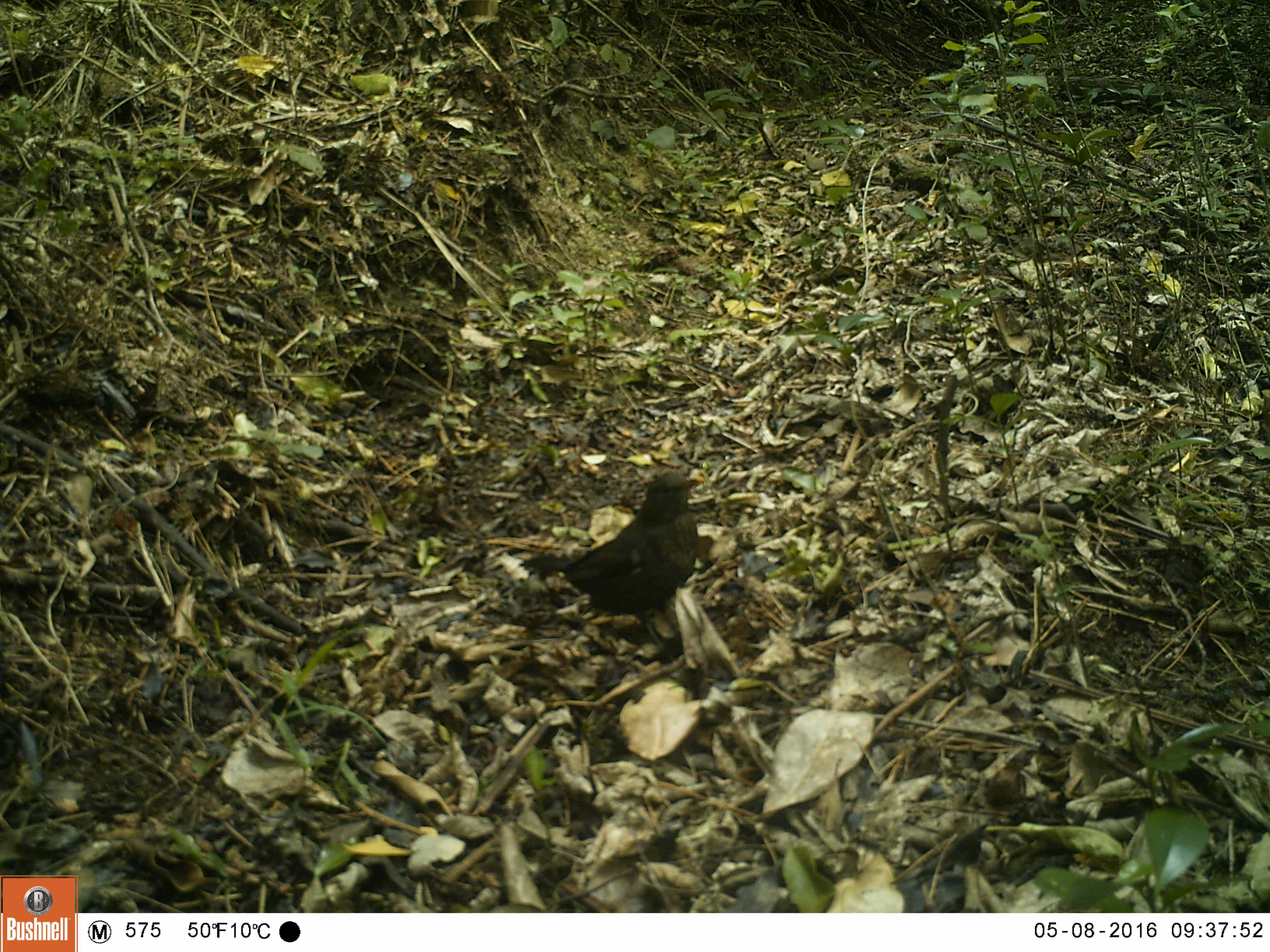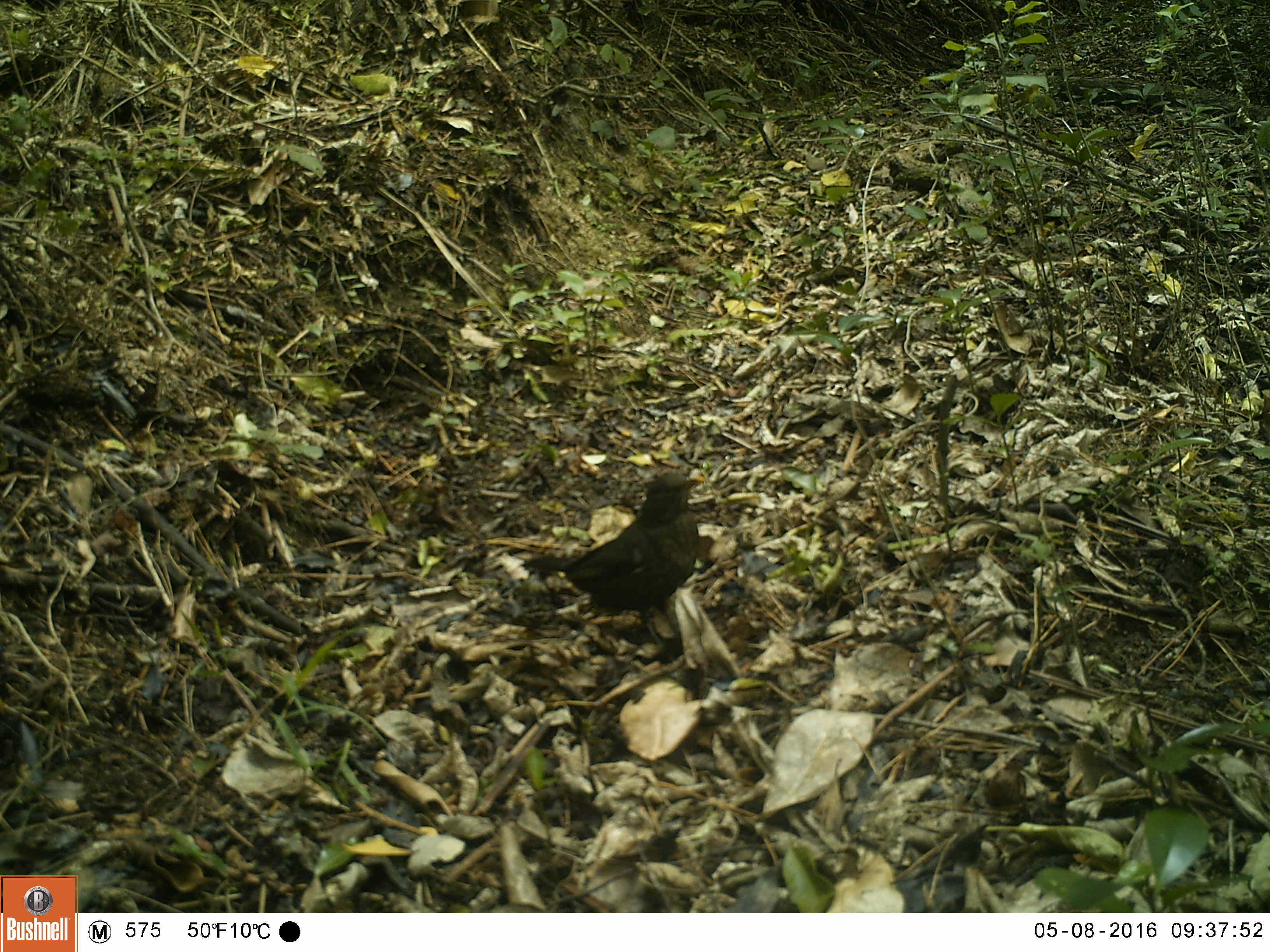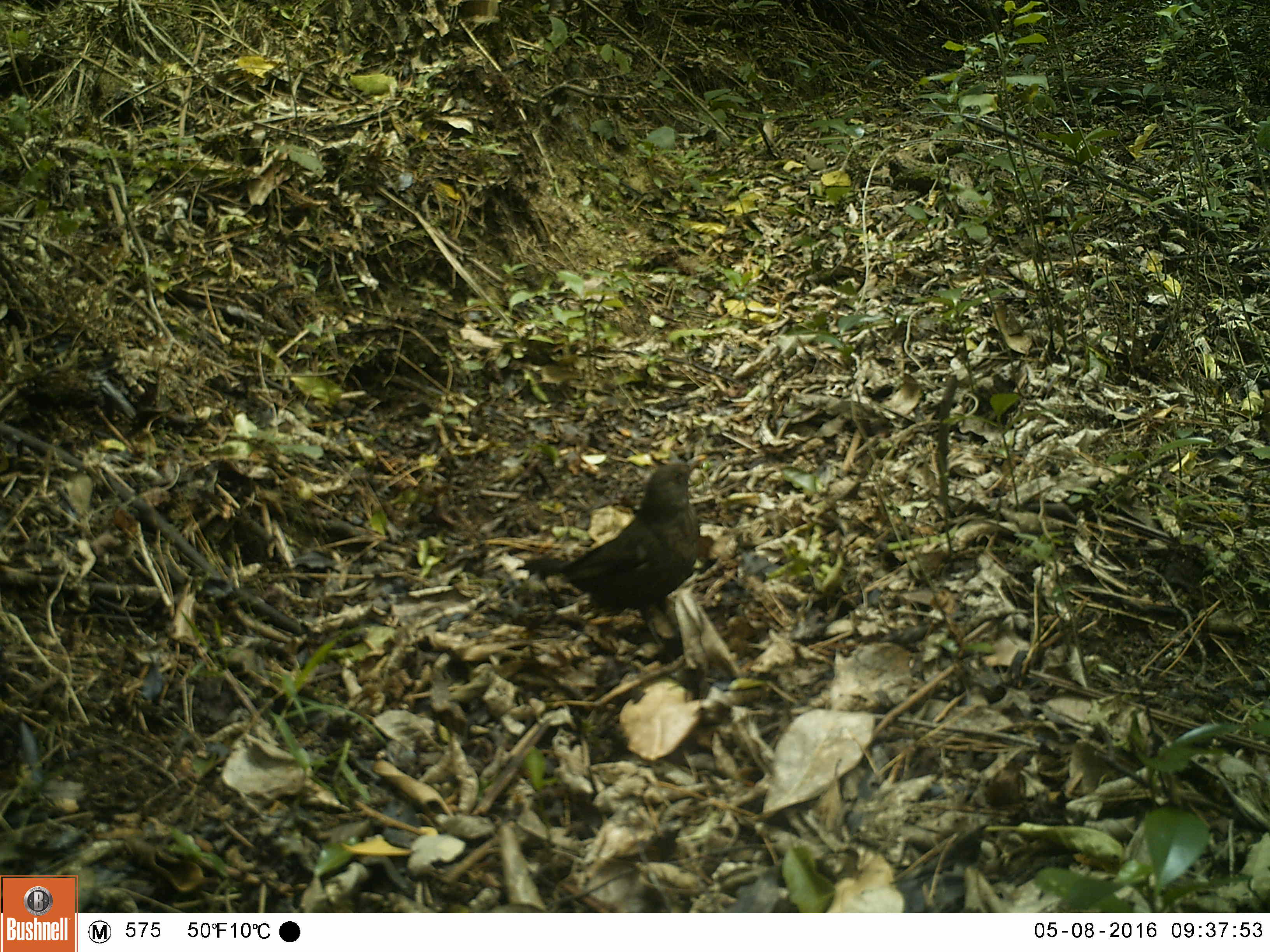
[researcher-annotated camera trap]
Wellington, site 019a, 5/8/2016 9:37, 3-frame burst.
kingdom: Animalia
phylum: Chordata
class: Aves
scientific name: Aves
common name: bird